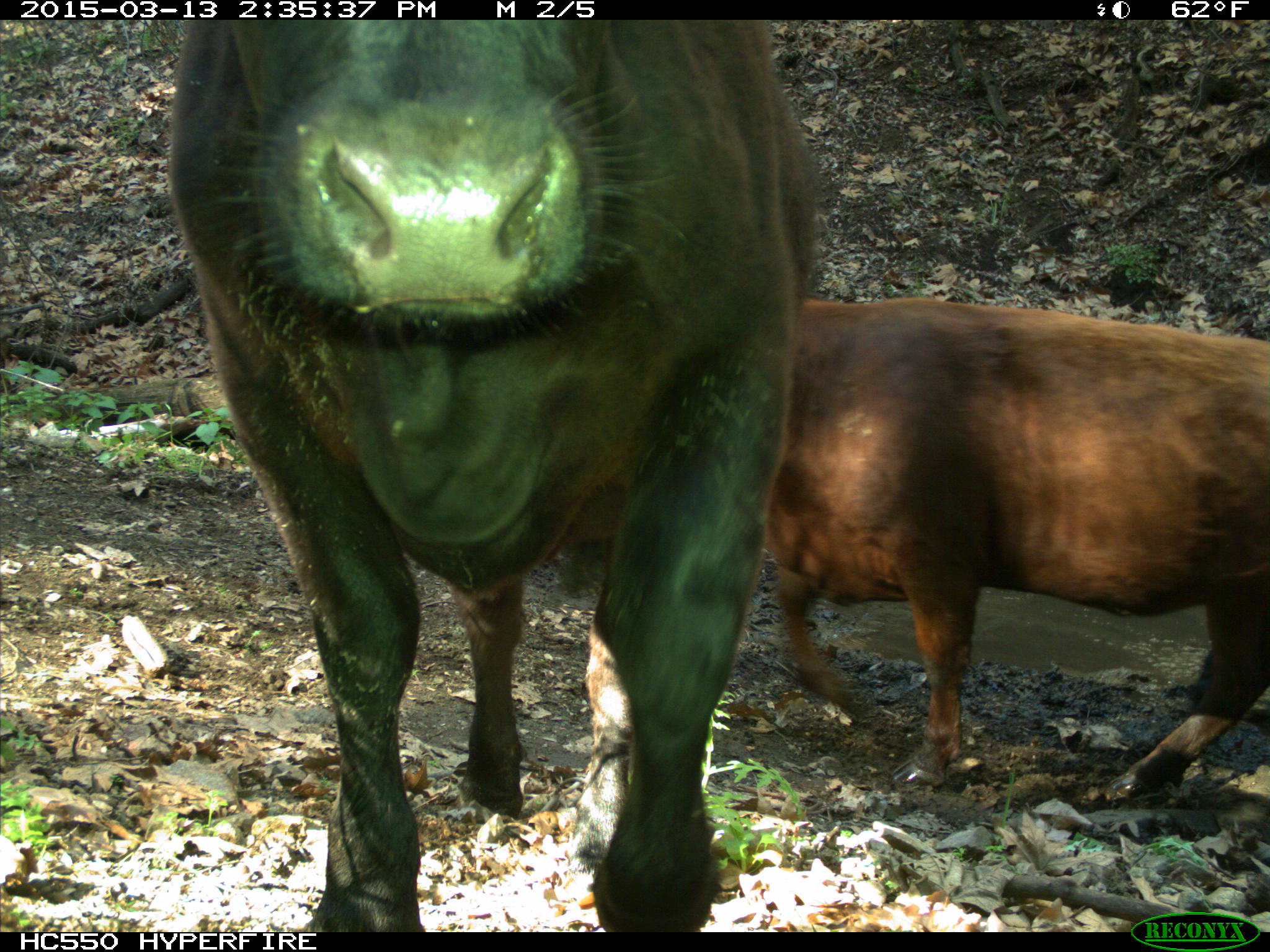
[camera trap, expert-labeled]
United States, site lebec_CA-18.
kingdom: Animalia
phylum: Chordata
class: Mammalia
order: Artiodactyla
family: Bovidae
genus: Bos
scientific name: Bos taurus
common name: domestic cow